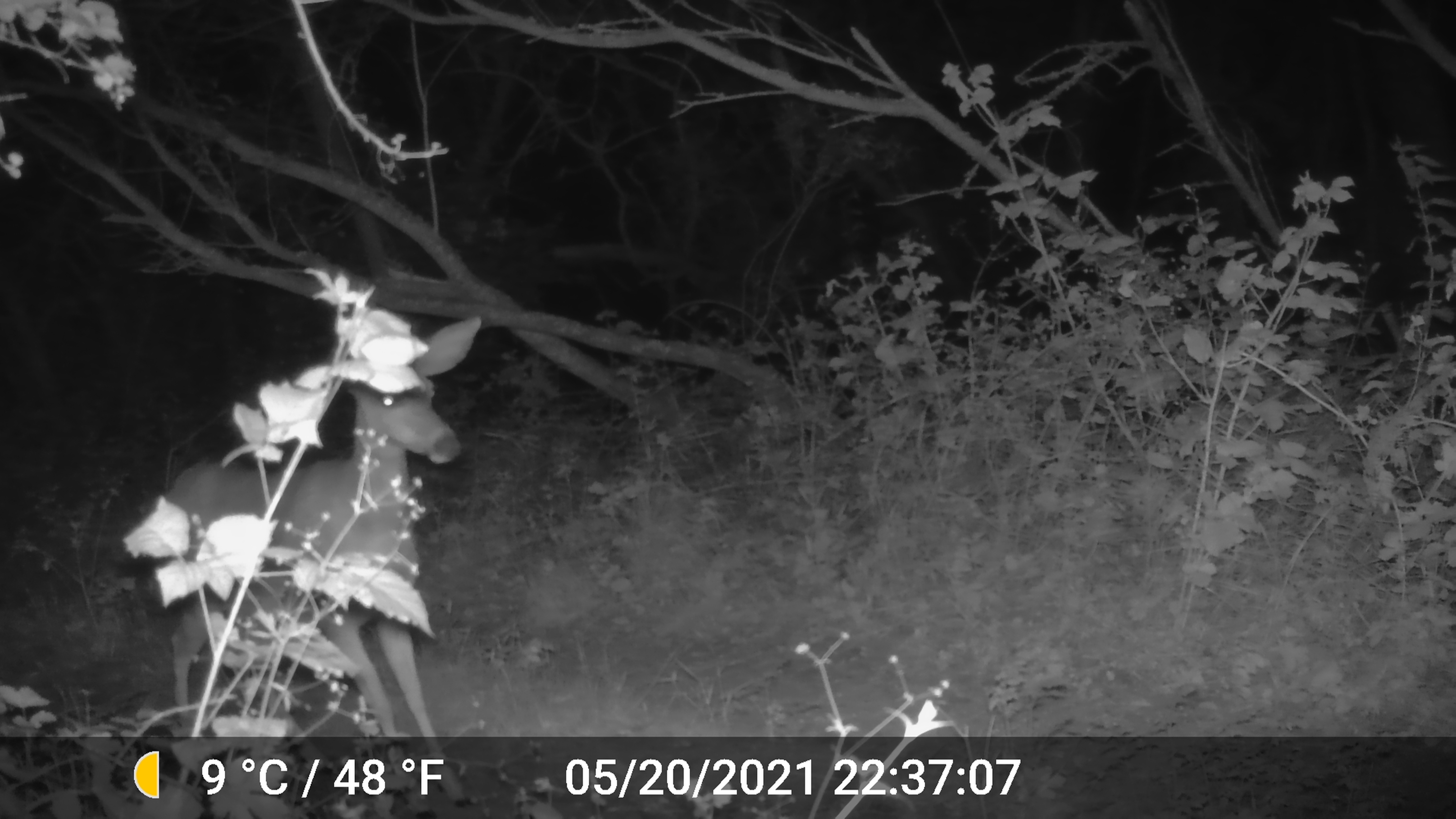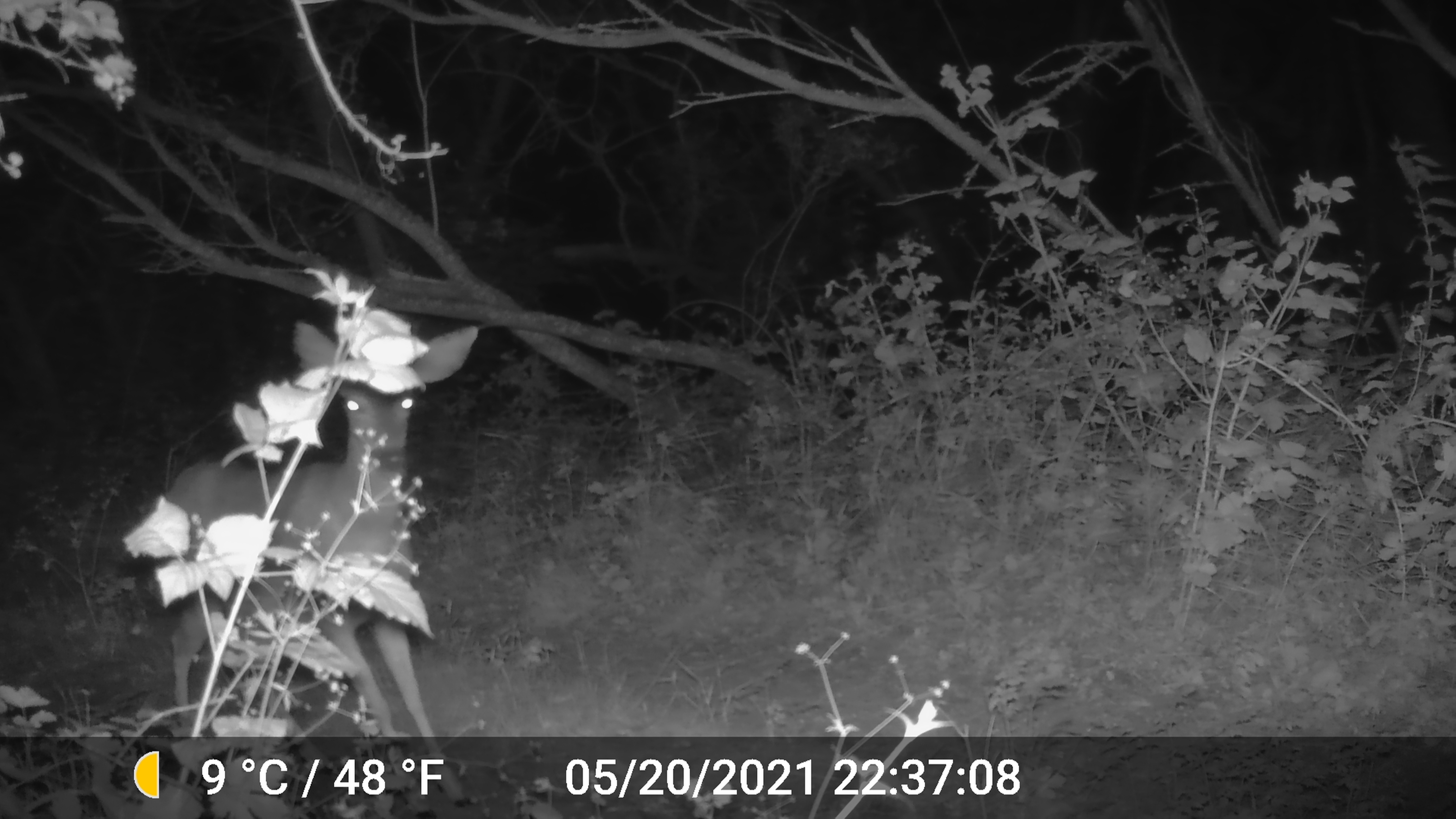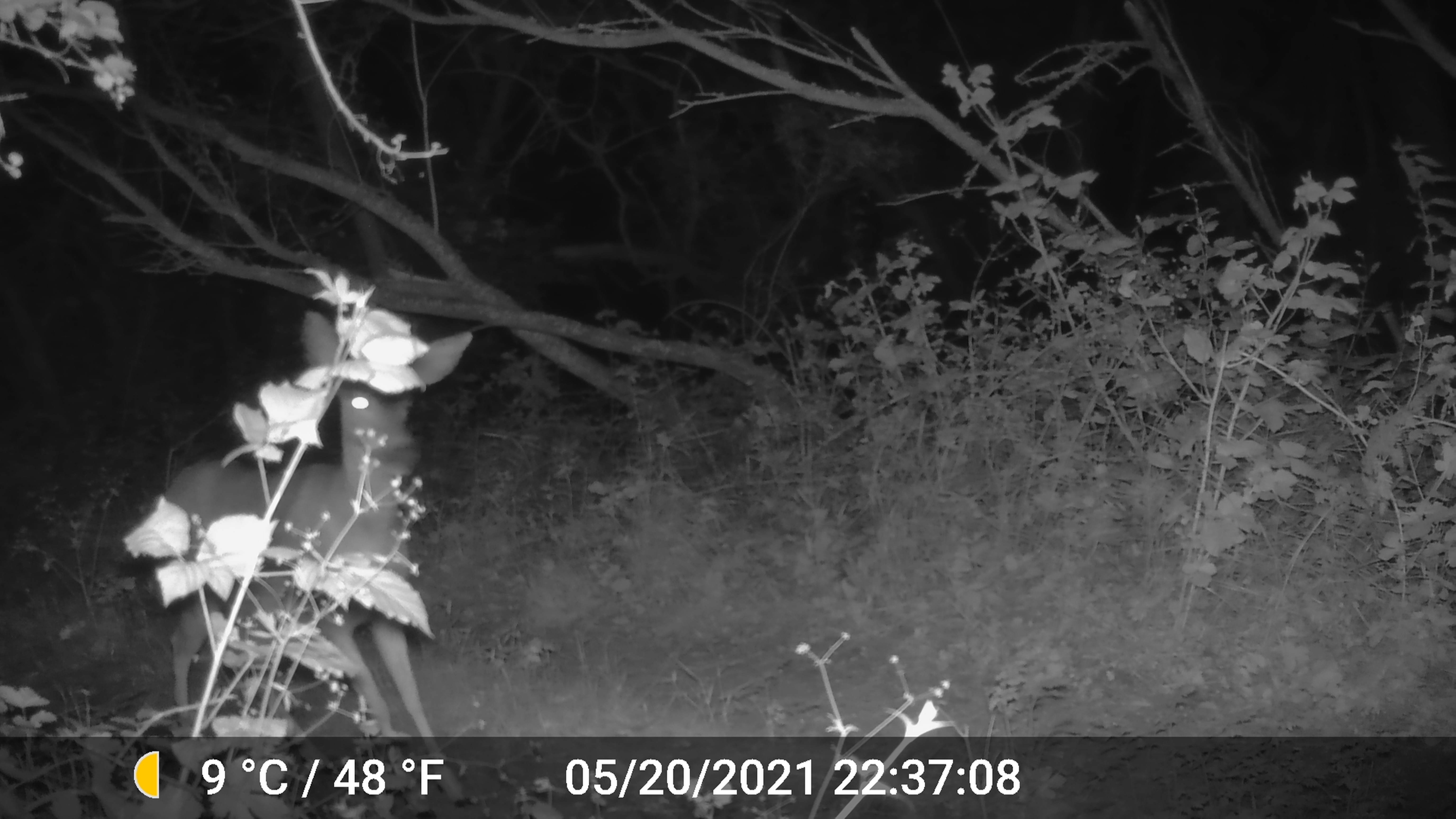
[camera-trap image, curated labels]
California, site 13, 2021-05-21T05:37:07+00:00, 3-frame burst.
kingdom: Animalia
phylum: Chordata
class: Mammalia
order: Artiodactyla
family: Cervidae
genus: Odocoileus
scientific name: Odocoileus hemionus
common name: mule deer